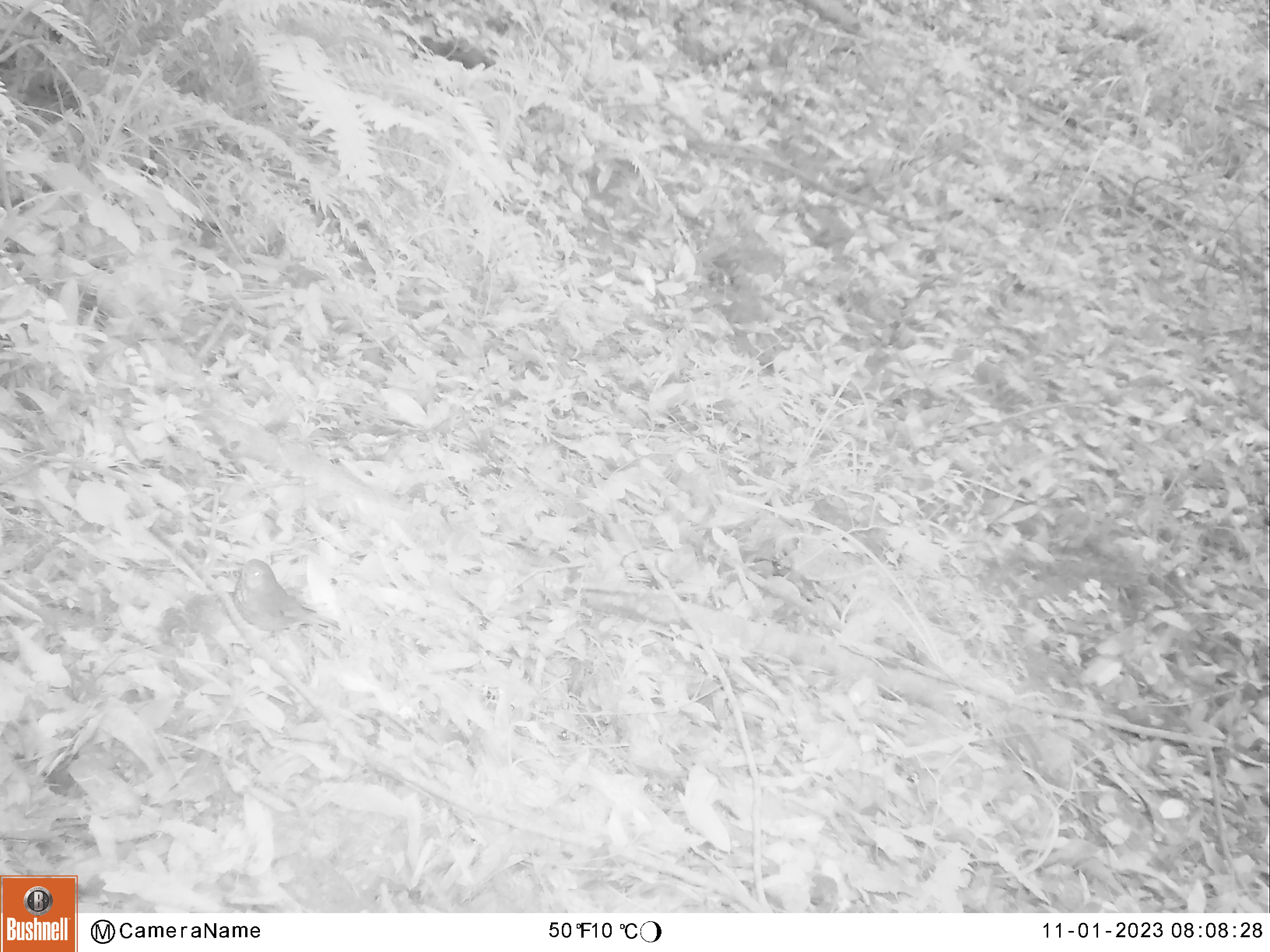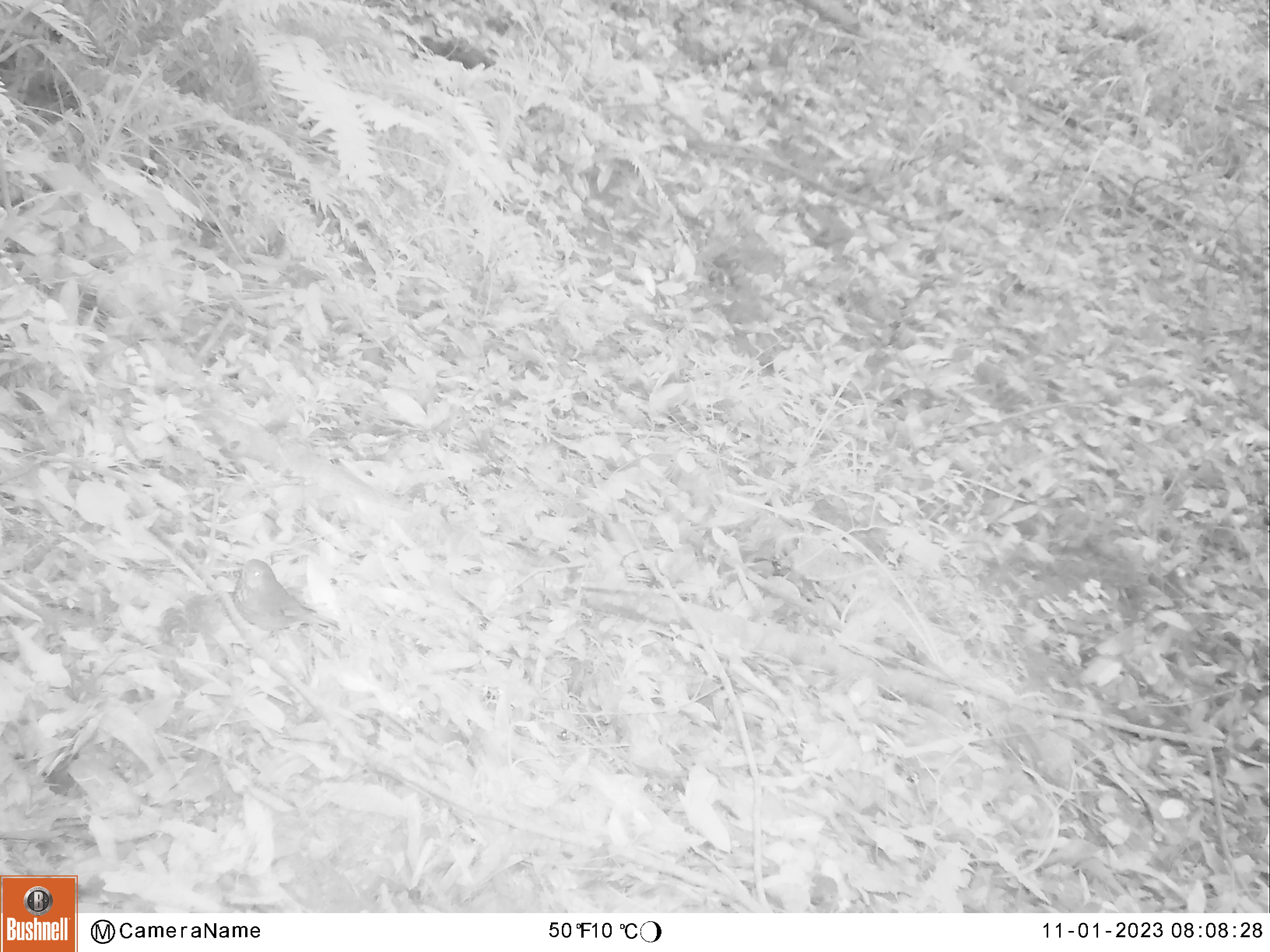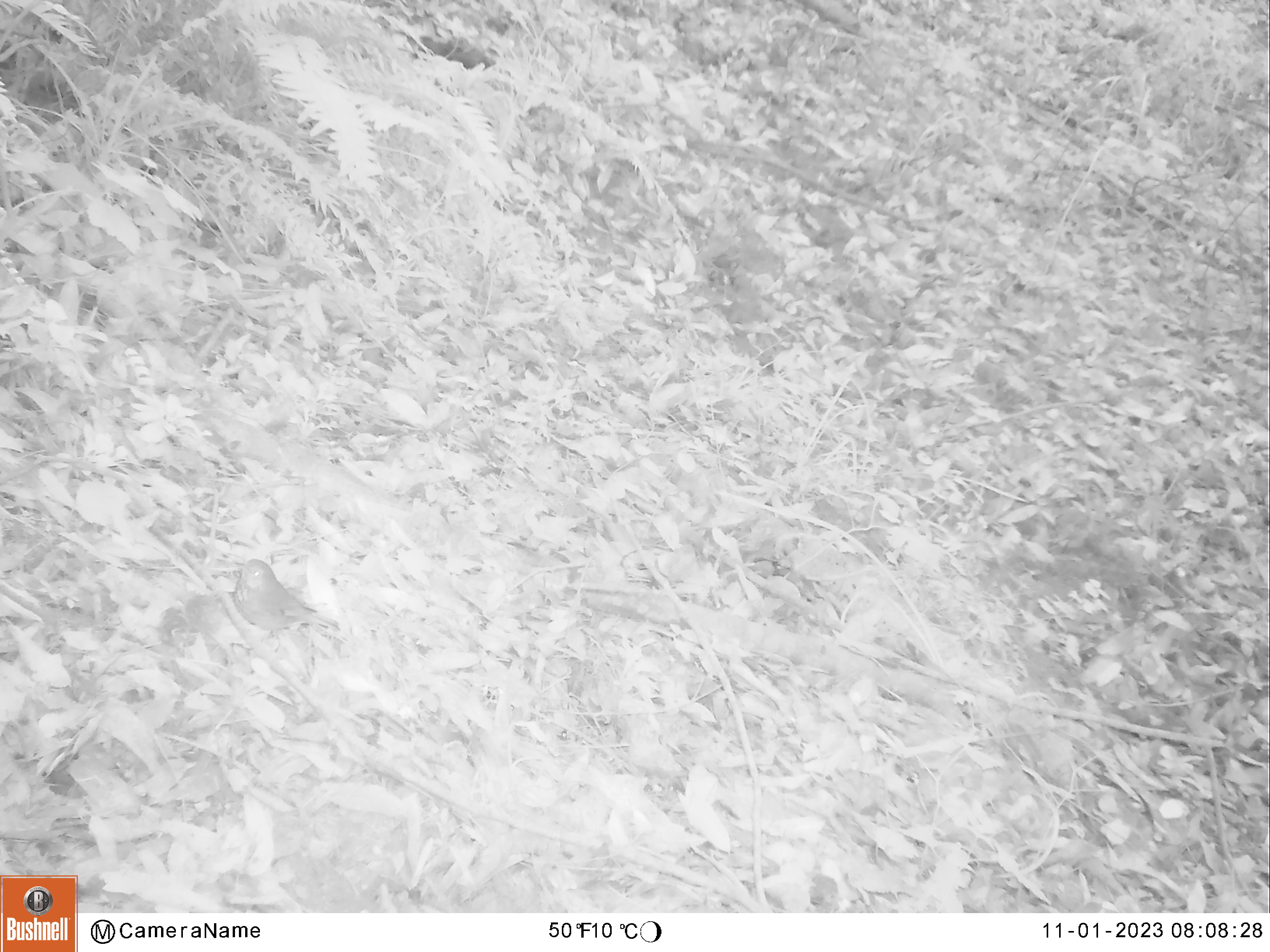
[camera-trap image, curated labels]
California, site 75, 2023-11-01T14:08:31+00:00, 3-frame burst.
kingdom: Animalia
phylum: Chordata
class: Aves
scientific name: Aves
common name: bird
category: unknown bird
Unknown bird (bird) (Aves).